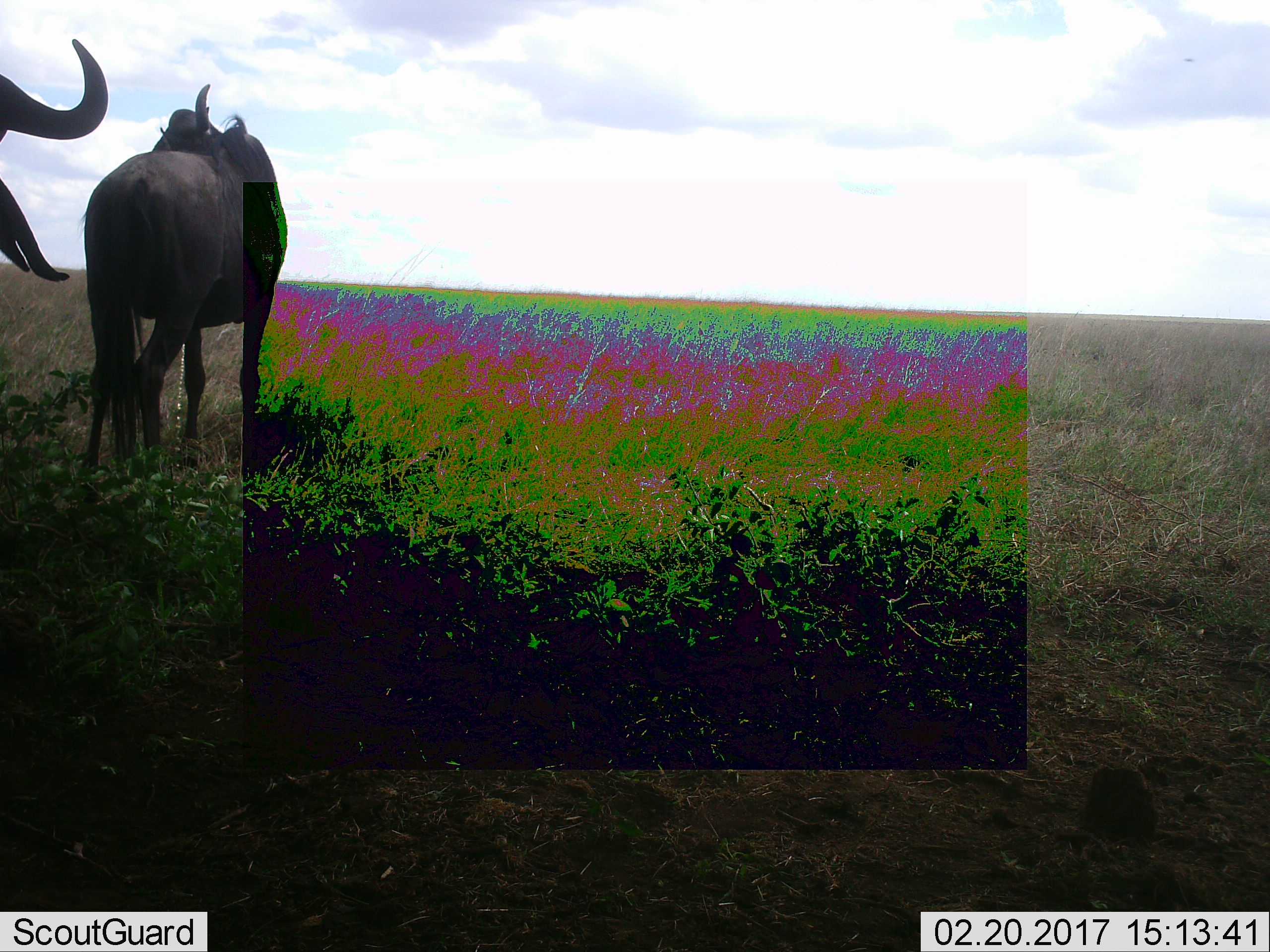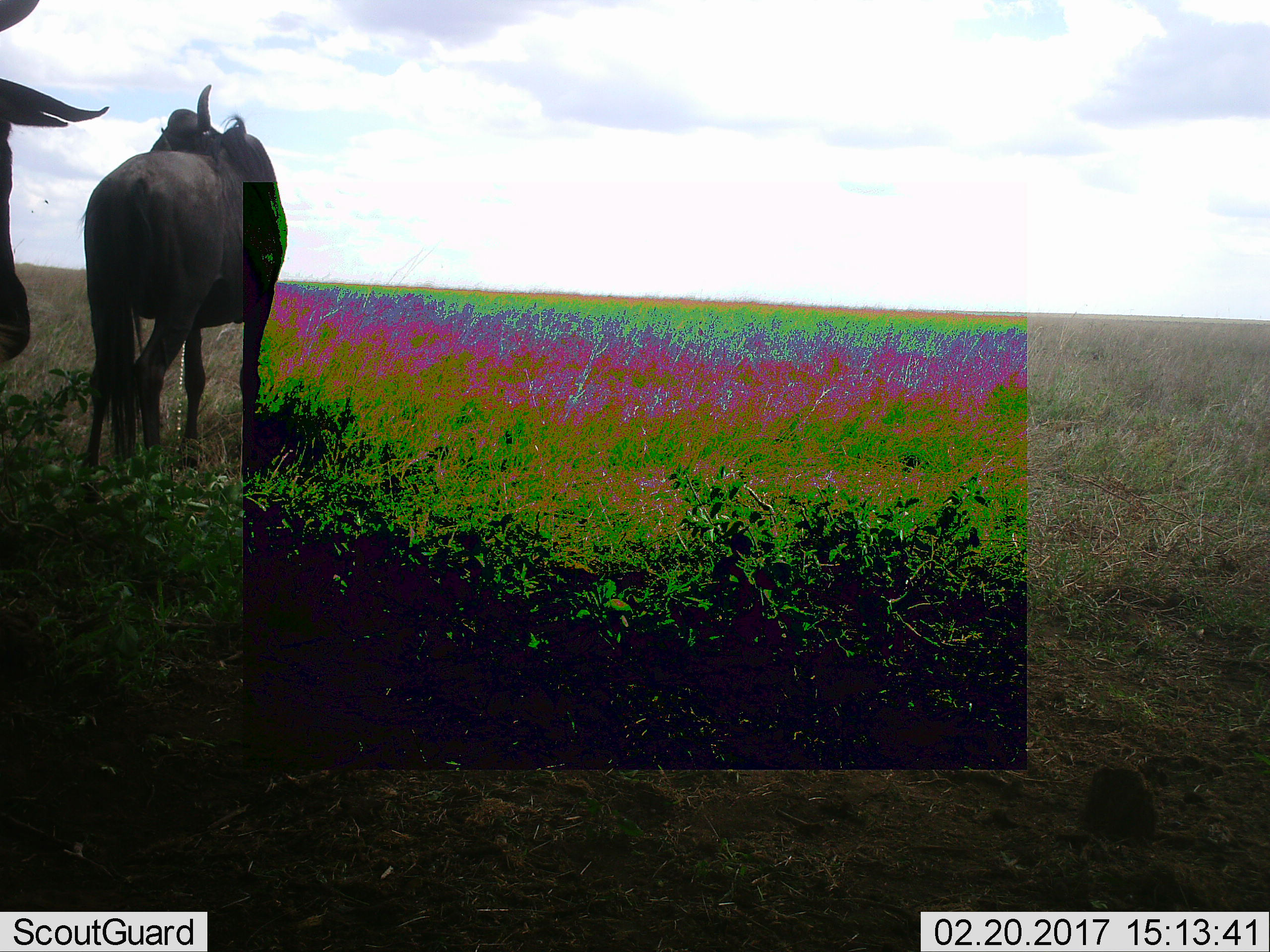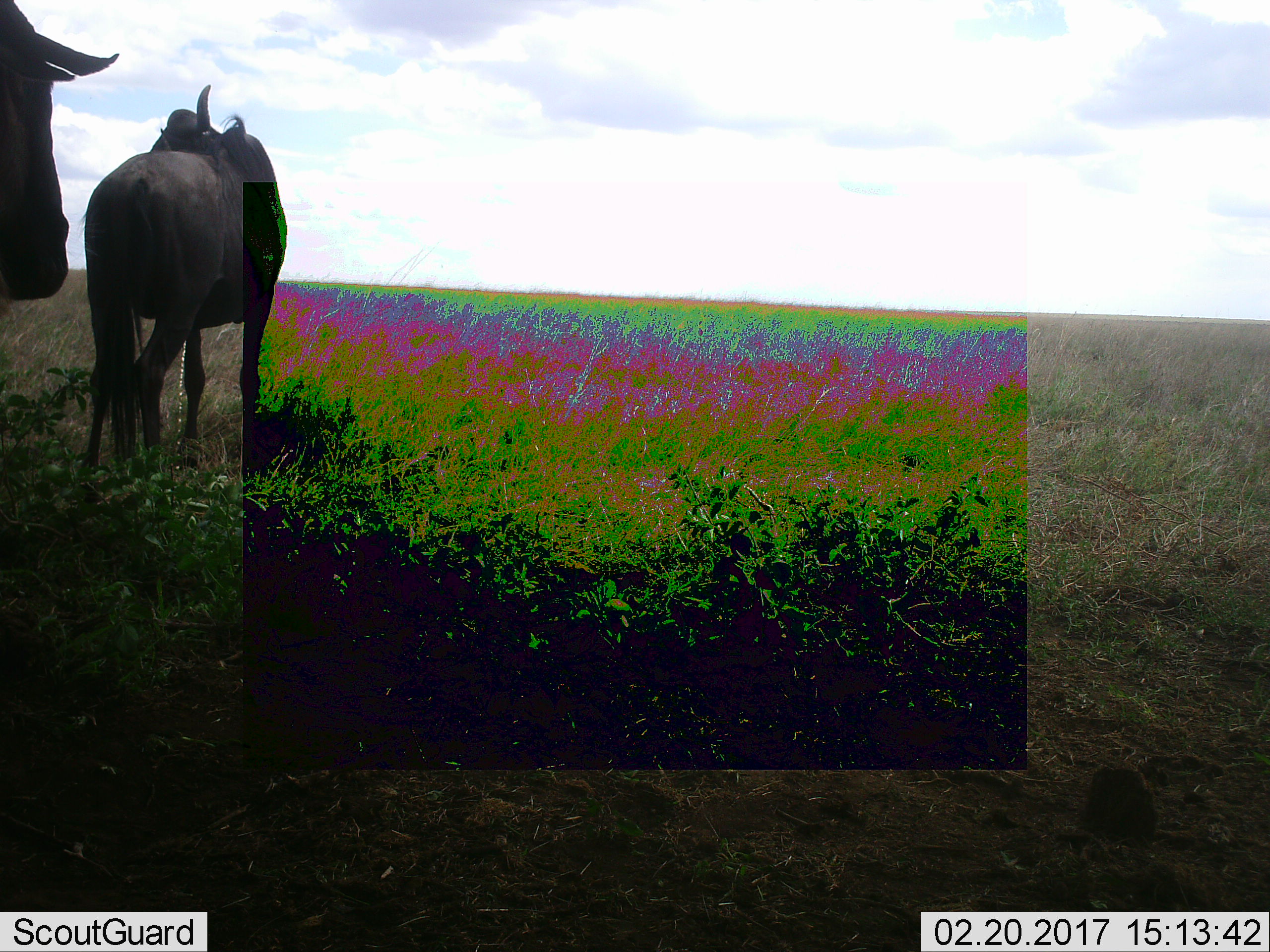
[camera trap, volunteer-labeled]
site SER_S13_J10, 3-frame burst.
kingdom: Animalia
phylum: Chordata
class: Mammalia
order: Artiodactyla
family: Bovidae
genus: Connochaetes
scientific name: Connochaetes taurinus taurinus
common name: blue wildebeest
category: wildebeestblue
Wildebeestblue (blue wildebeest) (Connochaetes taurinus taurinus), count 2. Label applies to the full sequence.